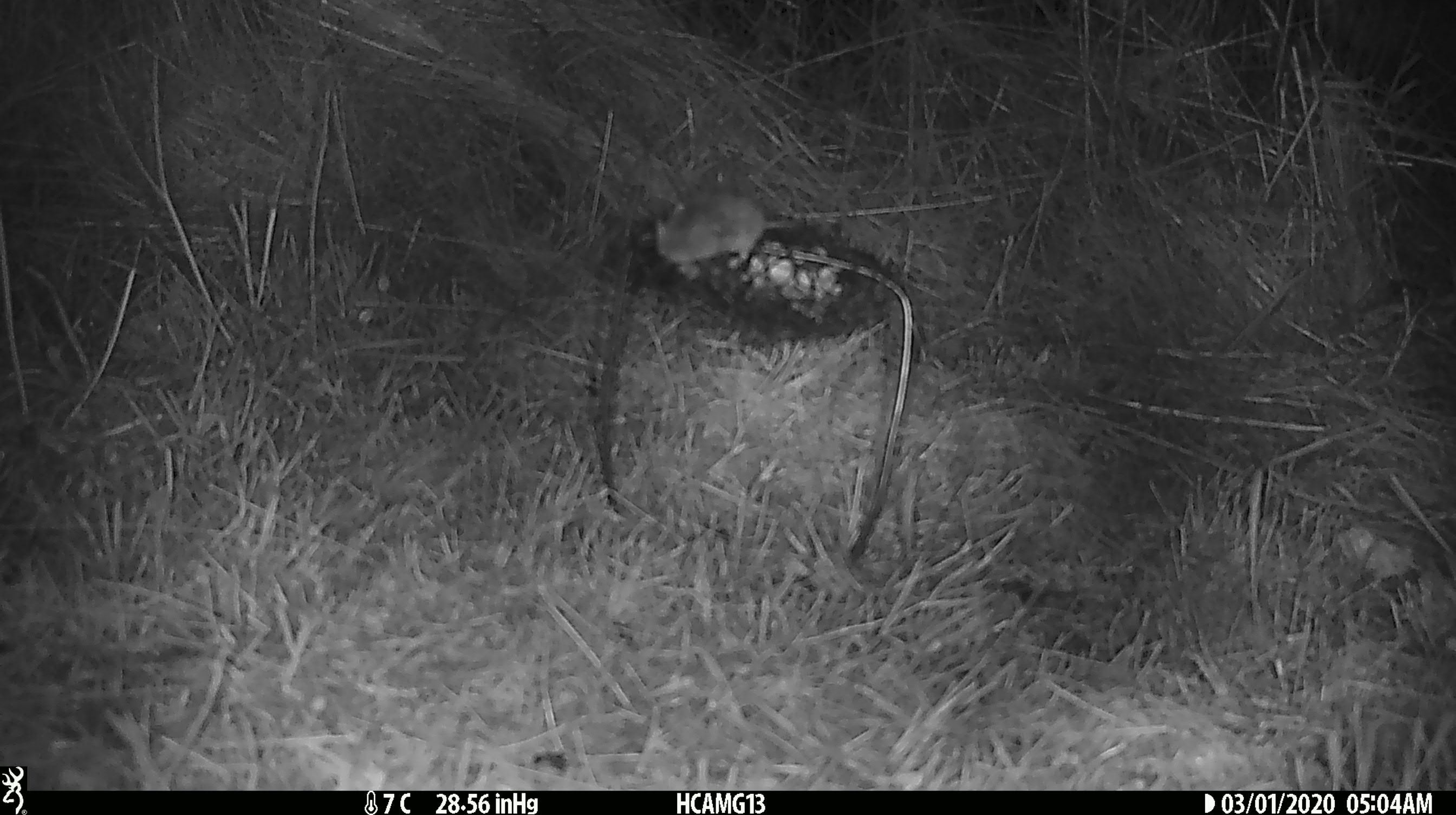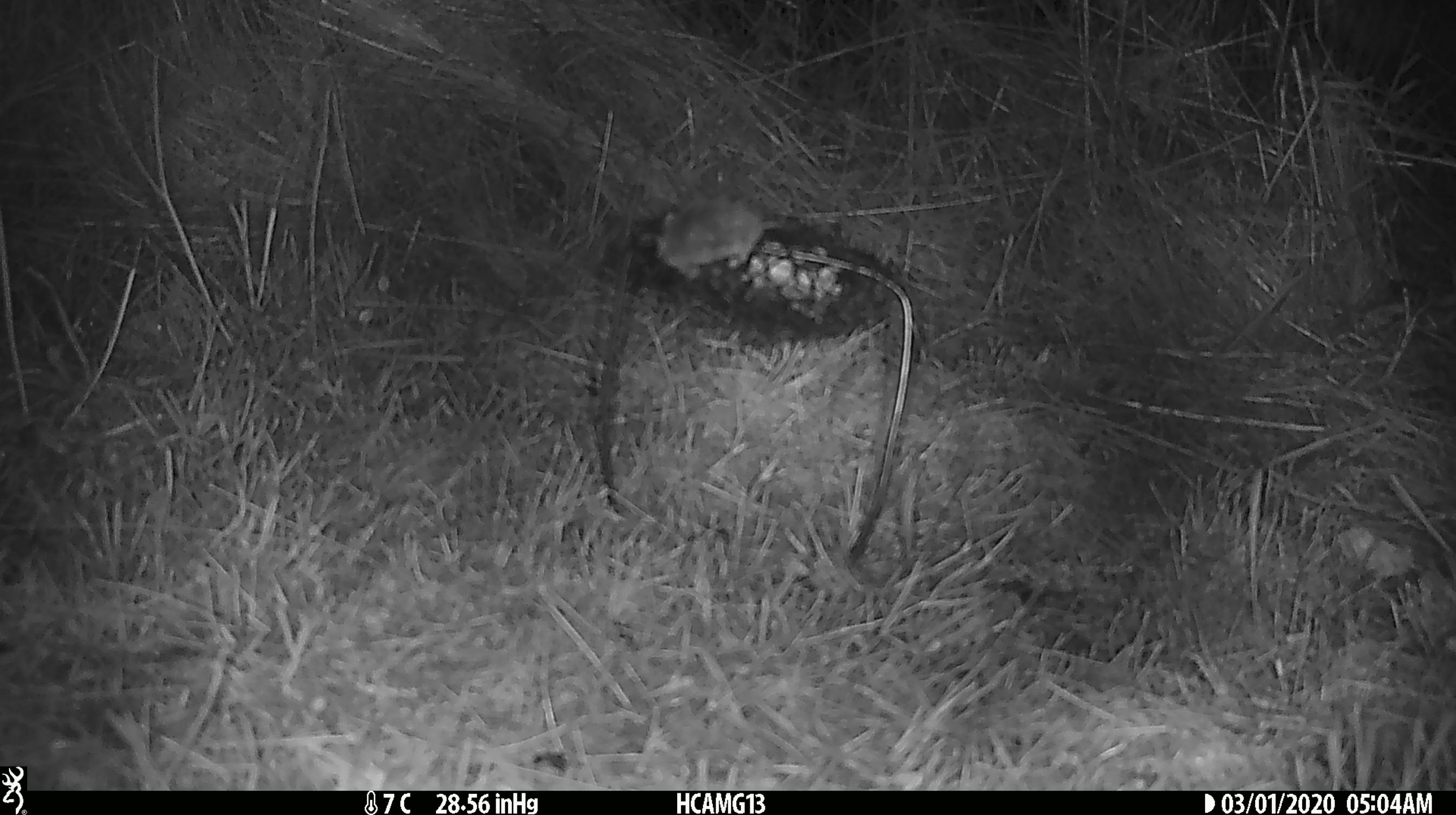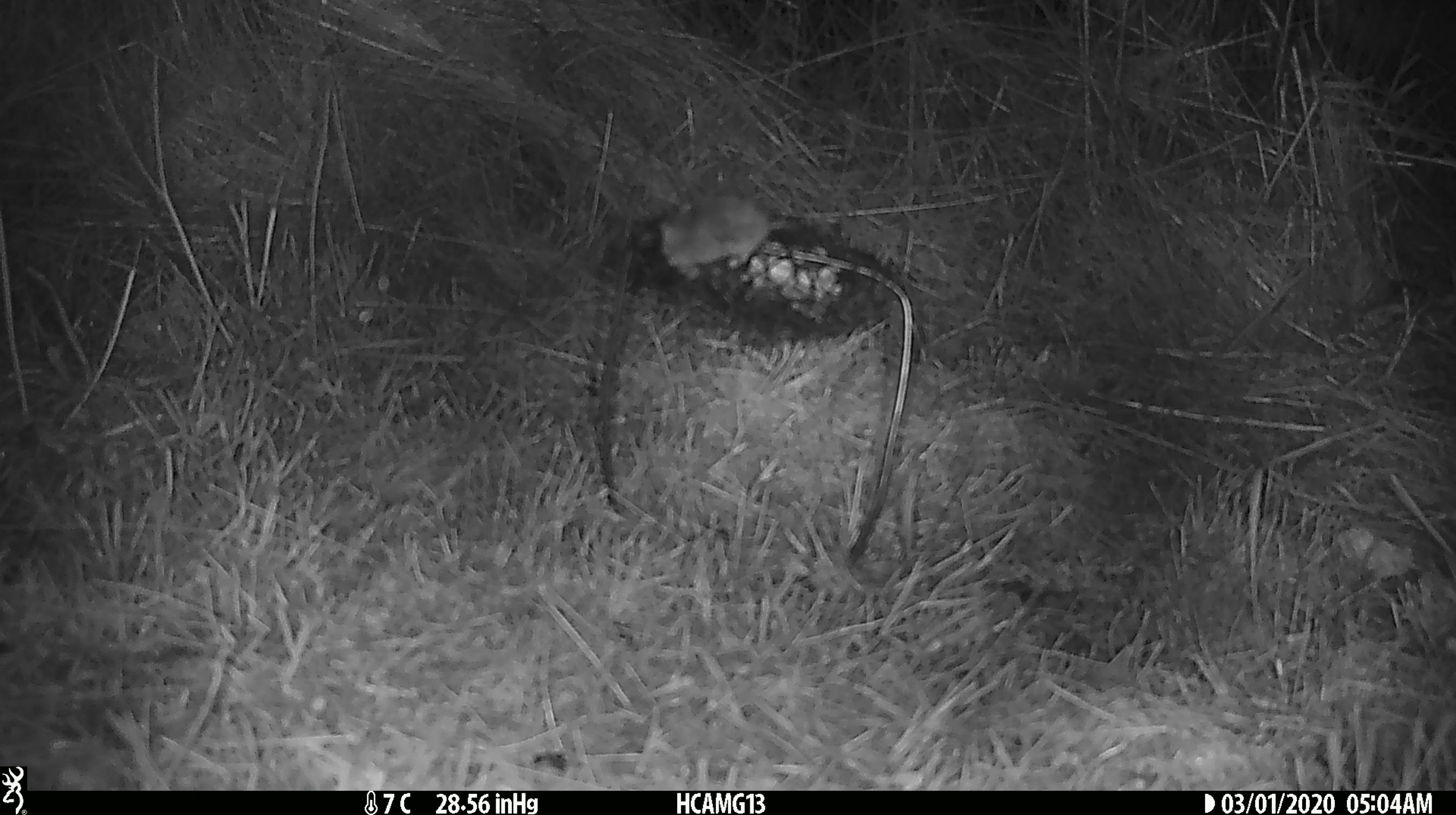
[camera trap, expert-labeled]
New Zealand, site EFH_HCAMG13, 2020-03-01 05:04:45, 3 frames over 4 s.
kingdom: Animalia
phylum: Chordata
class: Mammalia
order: Rodentia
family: Muridae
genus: Mus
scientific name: Mus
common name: mouse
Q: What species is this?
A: Mouse (Mus).